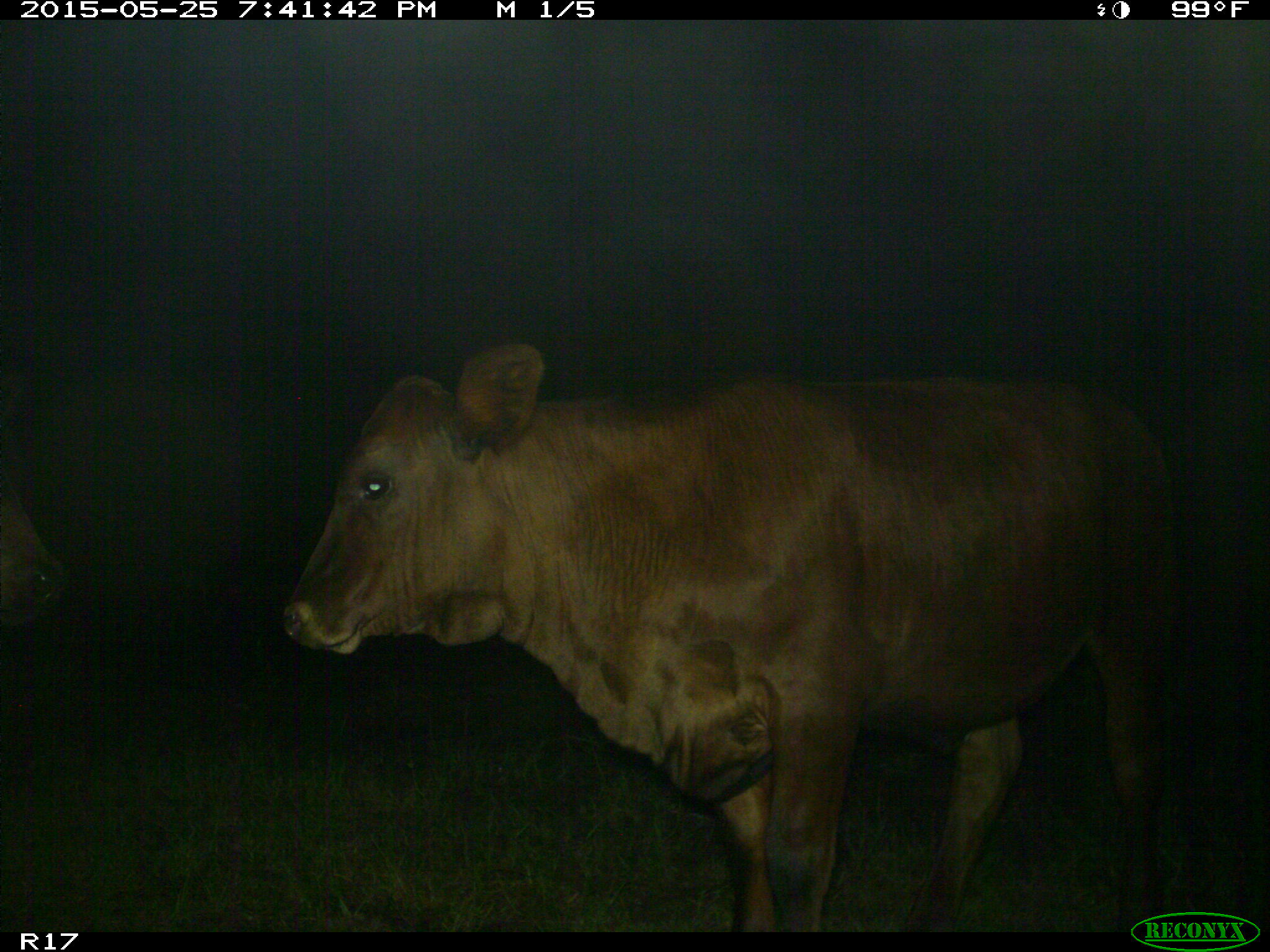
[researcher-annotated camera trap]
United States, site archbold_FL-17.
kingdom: Animalia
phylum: Chordata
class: Mammalia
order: Artiodactyla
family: Bovidae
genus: Bos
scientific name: Bos taurus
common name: domestic cow